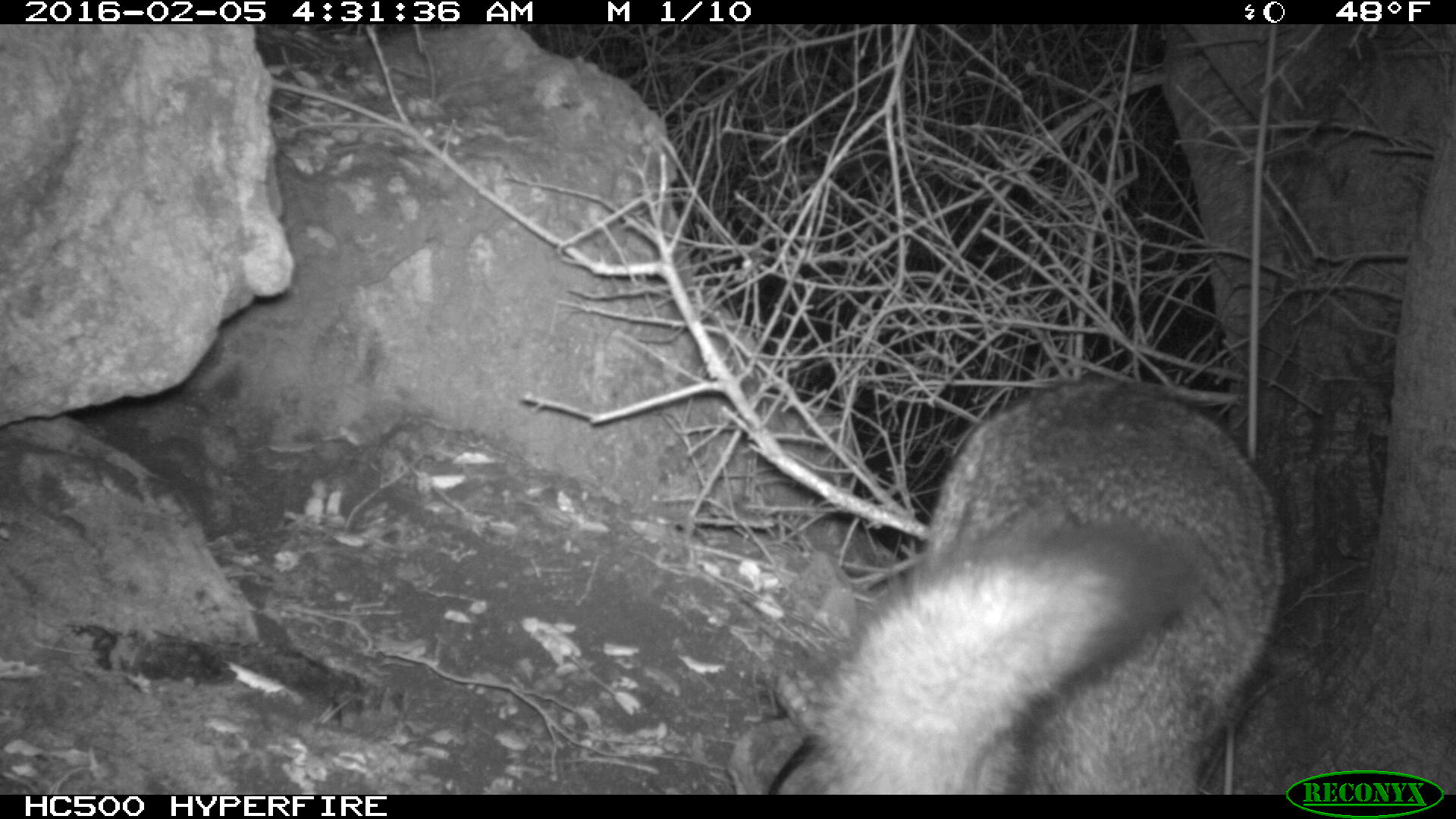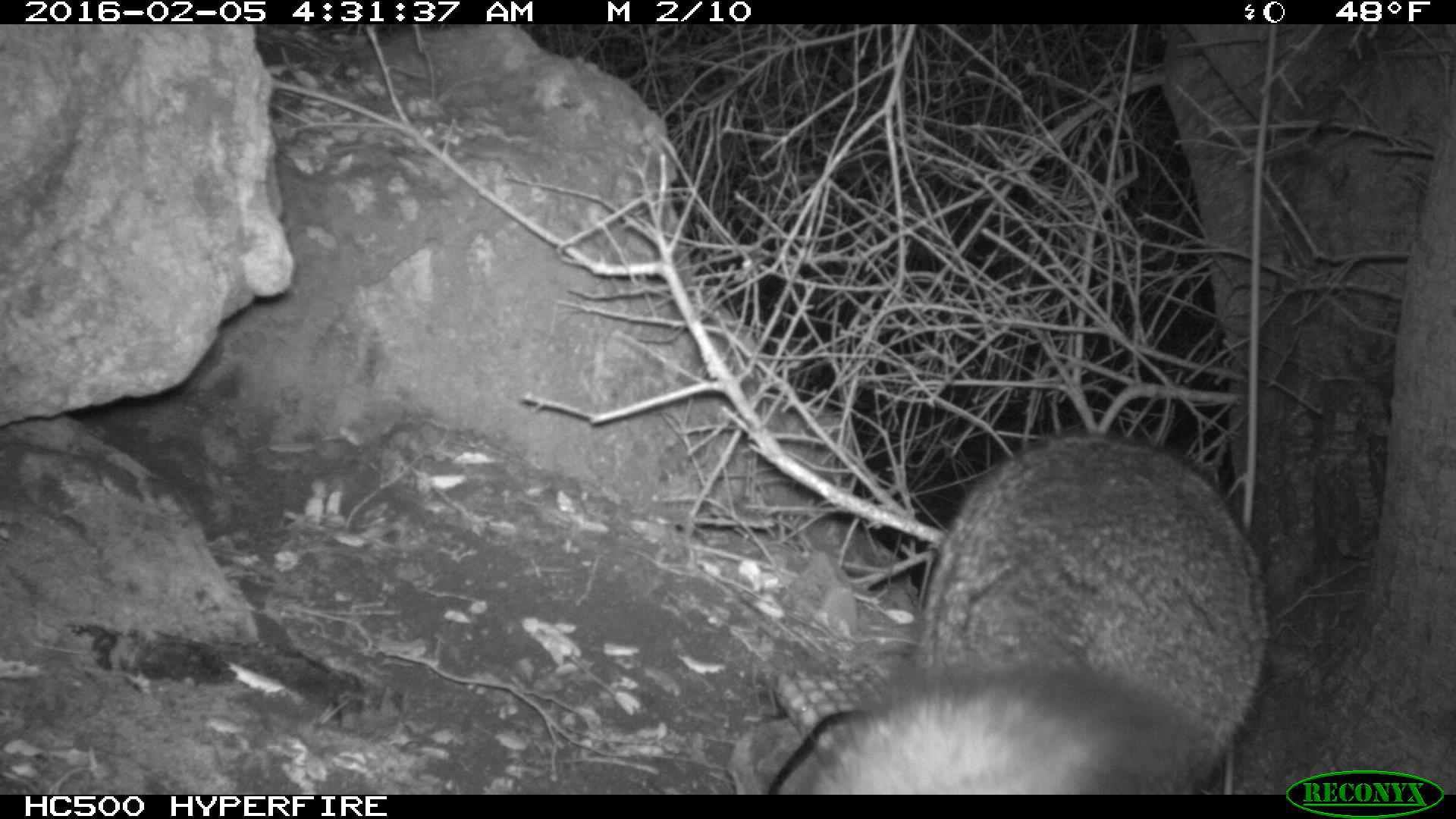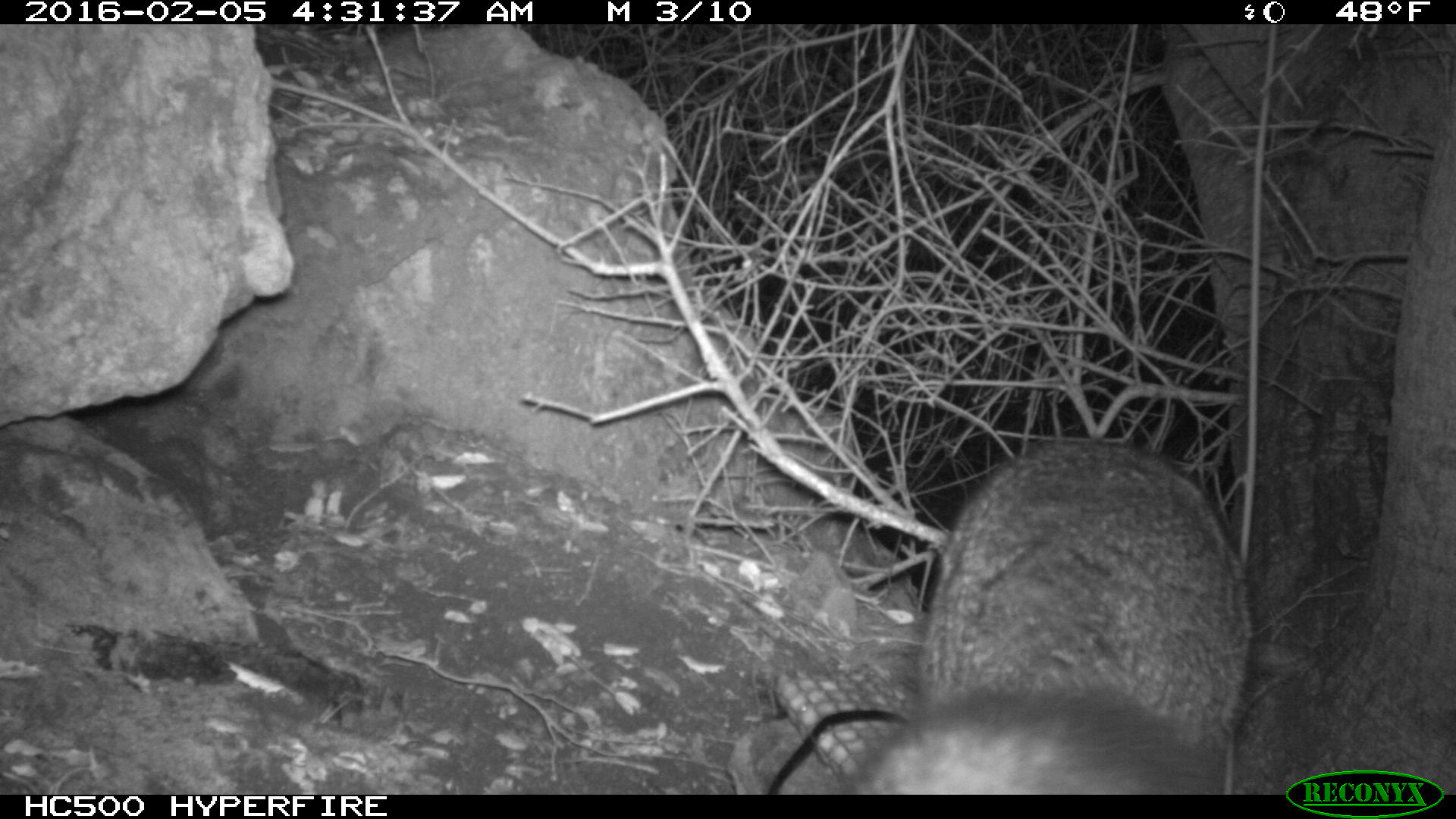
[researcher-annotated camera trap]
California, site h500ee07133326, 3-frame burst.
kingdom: Animalia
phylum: Chordata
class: Mammalia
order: Carnivora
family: Canidae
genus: Urocyon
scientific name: Urocyon littoralis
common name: island fox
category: fox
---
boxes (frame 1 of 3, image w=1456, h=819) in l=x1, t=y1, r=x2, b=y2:
fox: l=806, t=378, r=1284, b=794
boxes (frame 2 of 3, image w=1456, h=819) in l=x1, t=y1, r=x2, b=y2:
fox: l=800, t=431, r=1266, b=795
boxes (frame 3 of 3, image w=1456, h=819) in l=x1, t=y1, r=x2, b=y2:
fox: l=830, t=444, r=1254, b=795